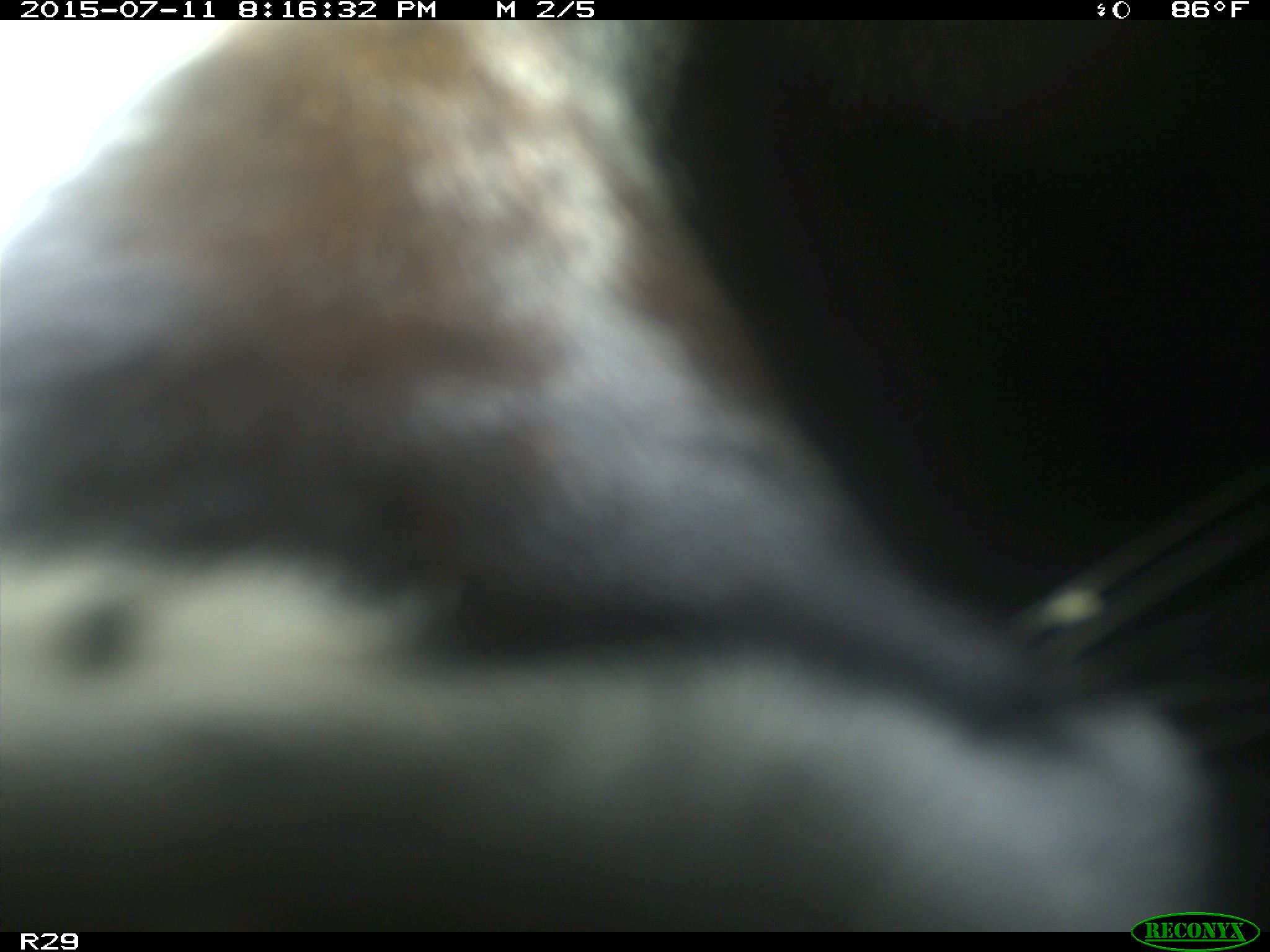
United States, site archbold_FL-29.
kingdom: Animalia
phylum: Chordata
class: Mammalia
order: Artiodactyla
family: Bovidae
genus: Bos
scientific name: Bos taurus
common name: domestic cow